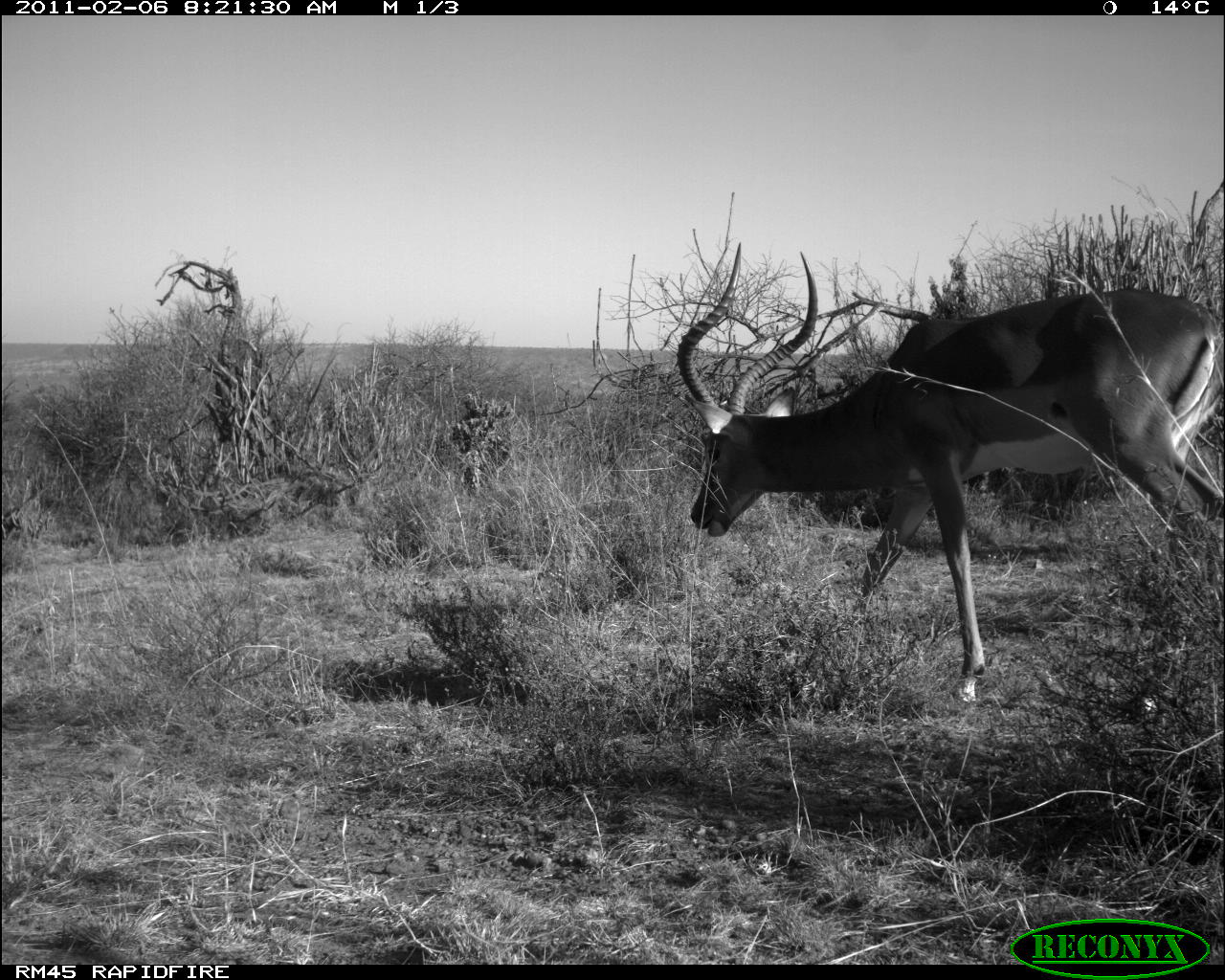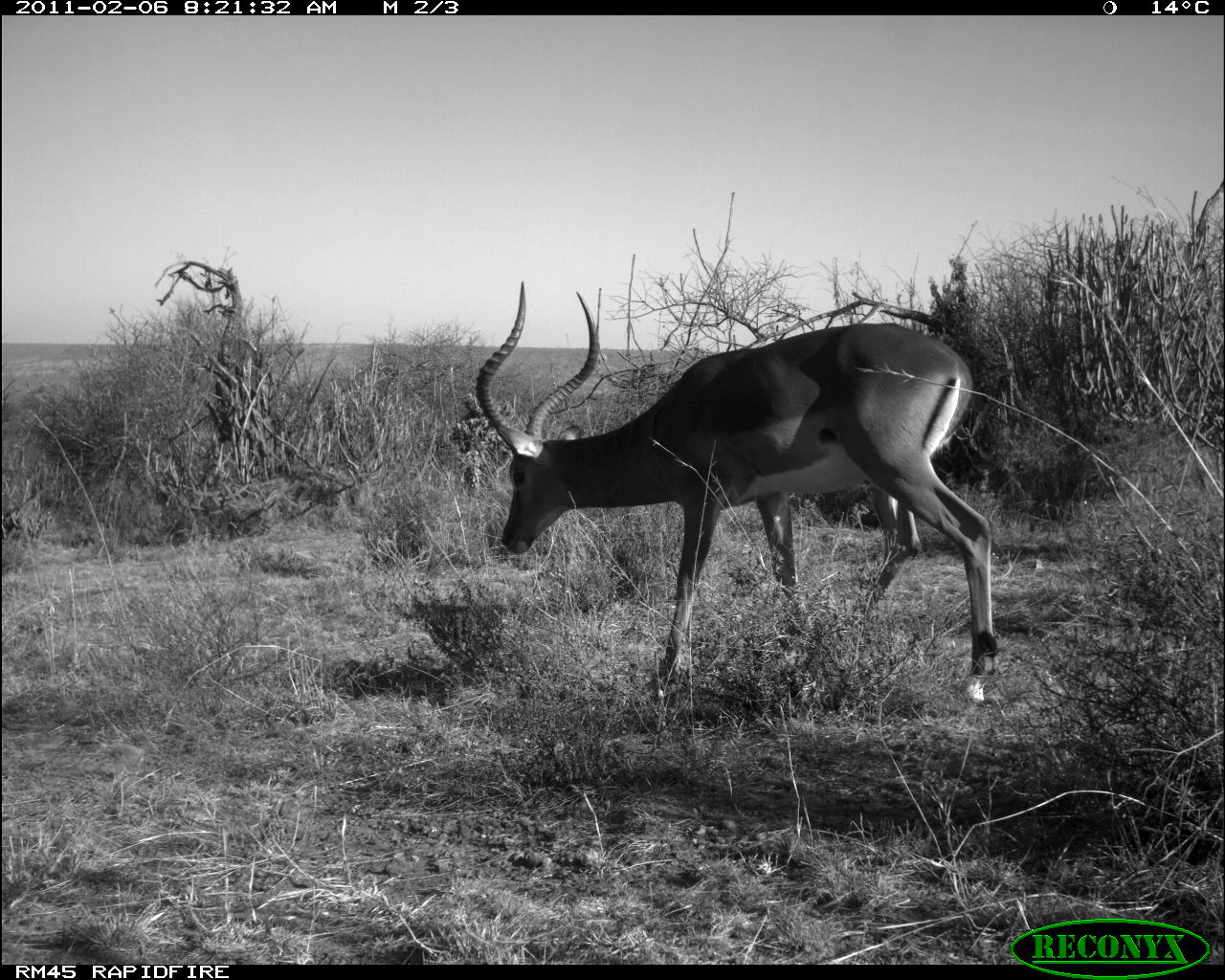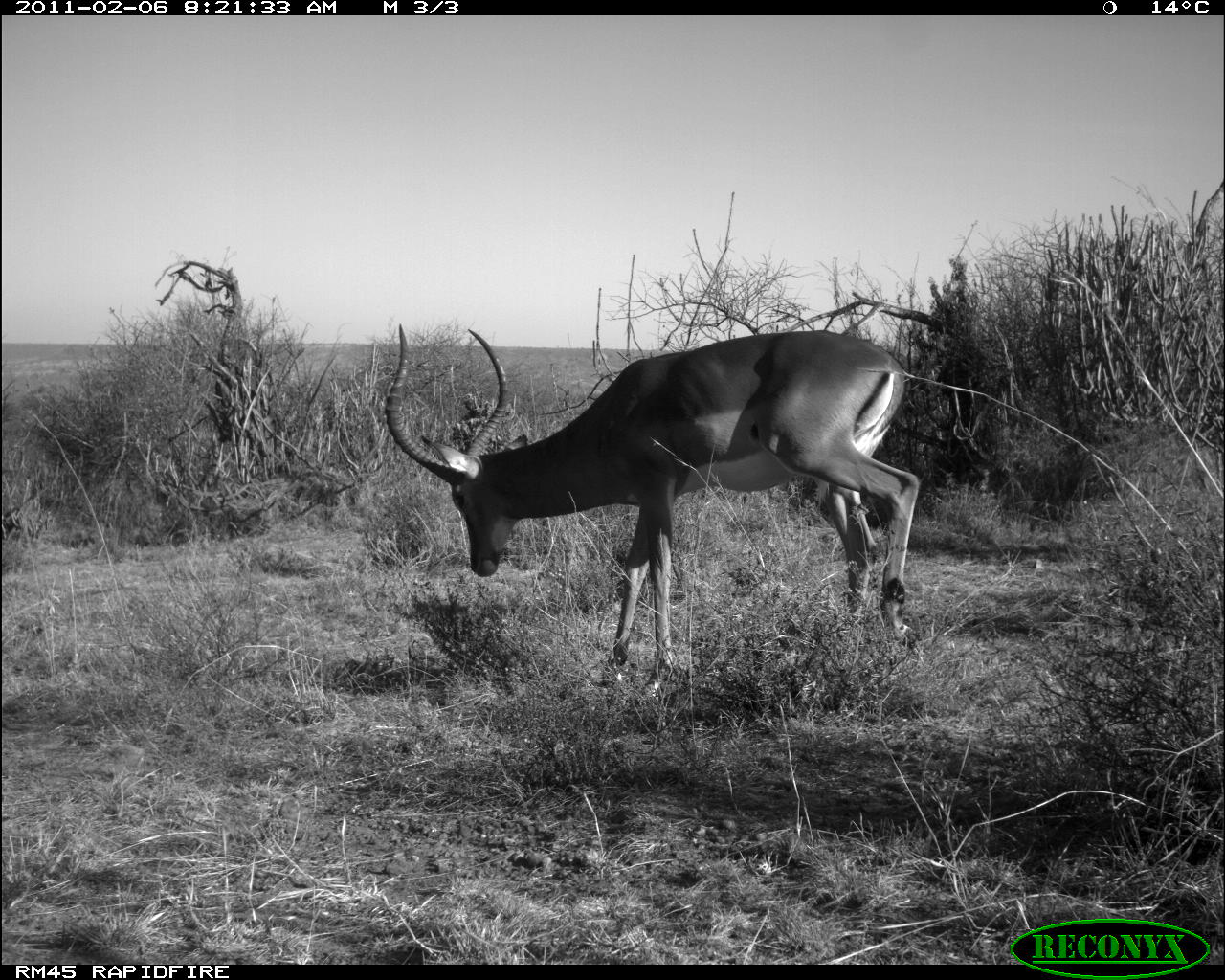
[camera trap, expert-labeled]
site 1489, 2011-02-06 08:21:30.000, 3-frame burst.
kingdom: Animalia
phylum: Chordata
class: Mammalia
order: Artiodactyla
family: Bovidae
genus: Aepyceros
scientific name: Aepyceros melampus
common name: impala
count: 1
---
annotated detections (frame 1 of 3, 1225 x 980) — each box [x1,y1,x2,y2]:
aepyceros melampus: [676,240,1225,704]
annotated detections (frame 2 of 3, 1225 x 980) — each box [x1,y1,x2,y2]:
aepyceros melampus: [473,280,1003,703]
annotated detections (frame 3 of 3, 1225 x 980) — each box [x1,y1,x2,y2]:
aepyceros melampus: [382,320,923,705]